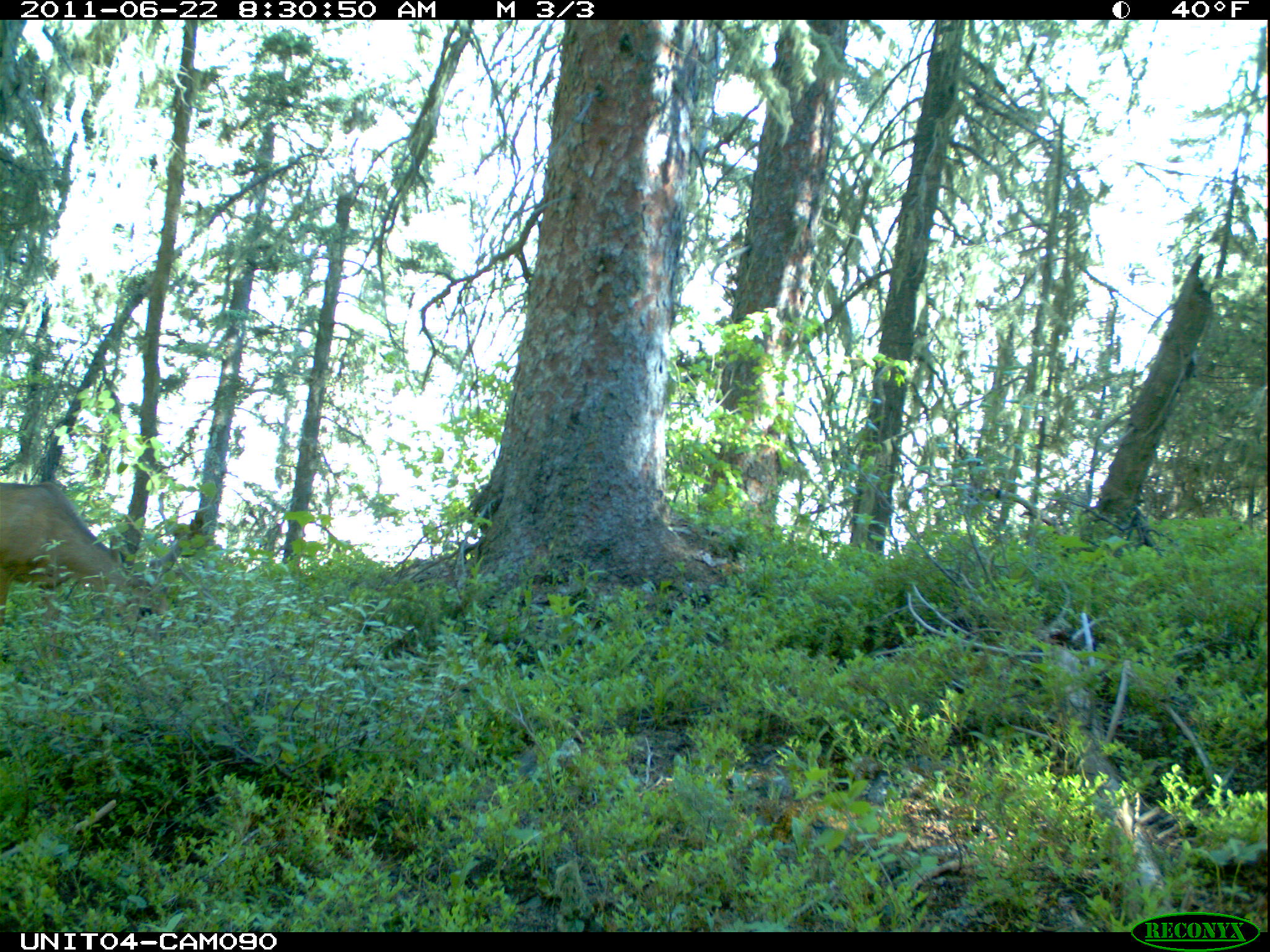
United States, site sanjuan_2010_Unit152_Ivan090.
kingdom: Animalia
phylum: Chordata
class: Mammalia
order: Artiodactyla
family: Cervidae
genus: Odocoileus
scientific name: Odocoileus hemionus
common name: mule deer